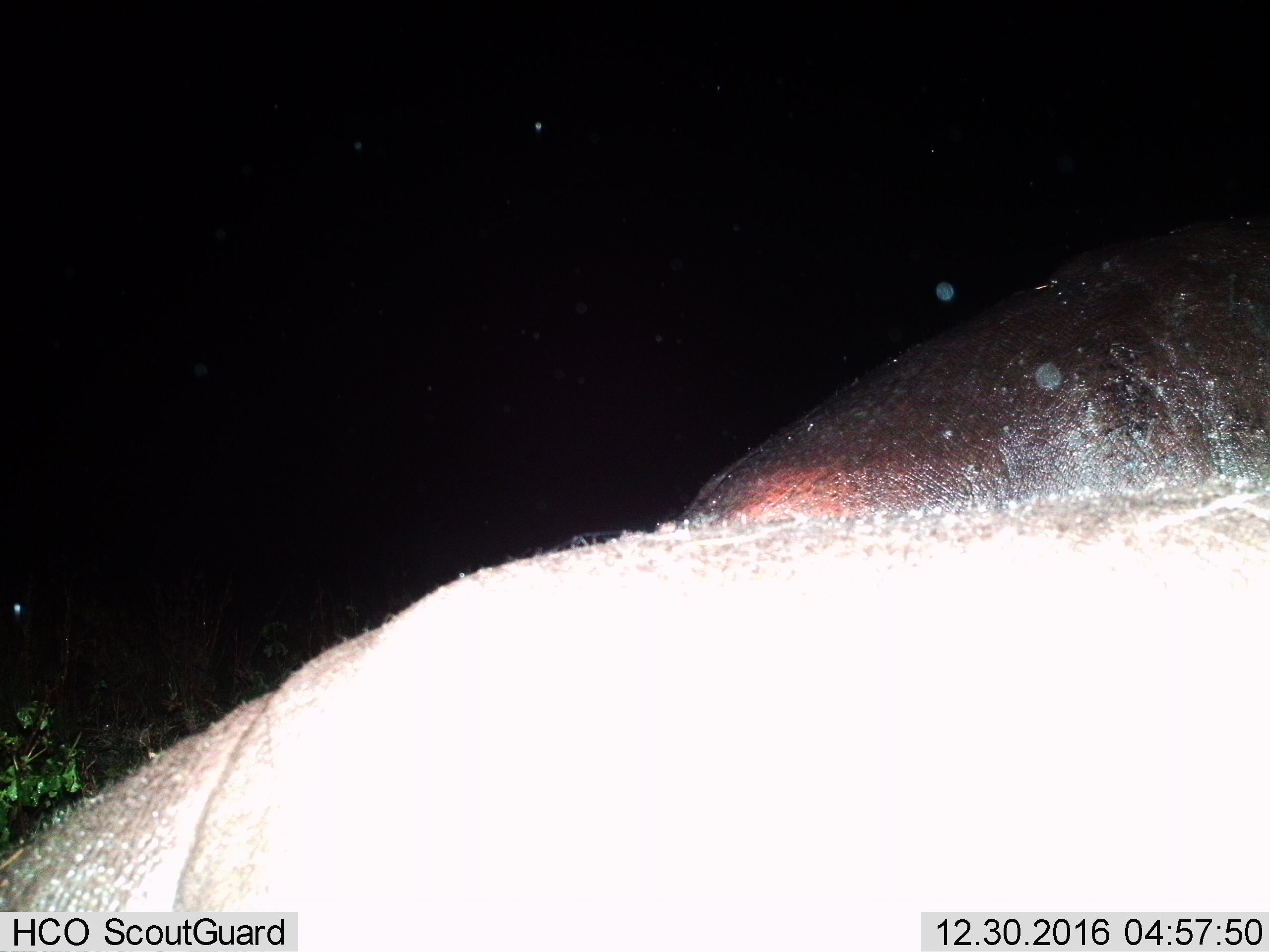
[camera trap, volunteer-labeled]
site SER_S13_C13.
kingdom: Animalia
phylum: Chordata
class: Mammalia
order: Artiodactyla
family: Hippopotamidae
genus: Hippopotamus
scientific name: Hippopotamus amphibius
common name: hippopotamus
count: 1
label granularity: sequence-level